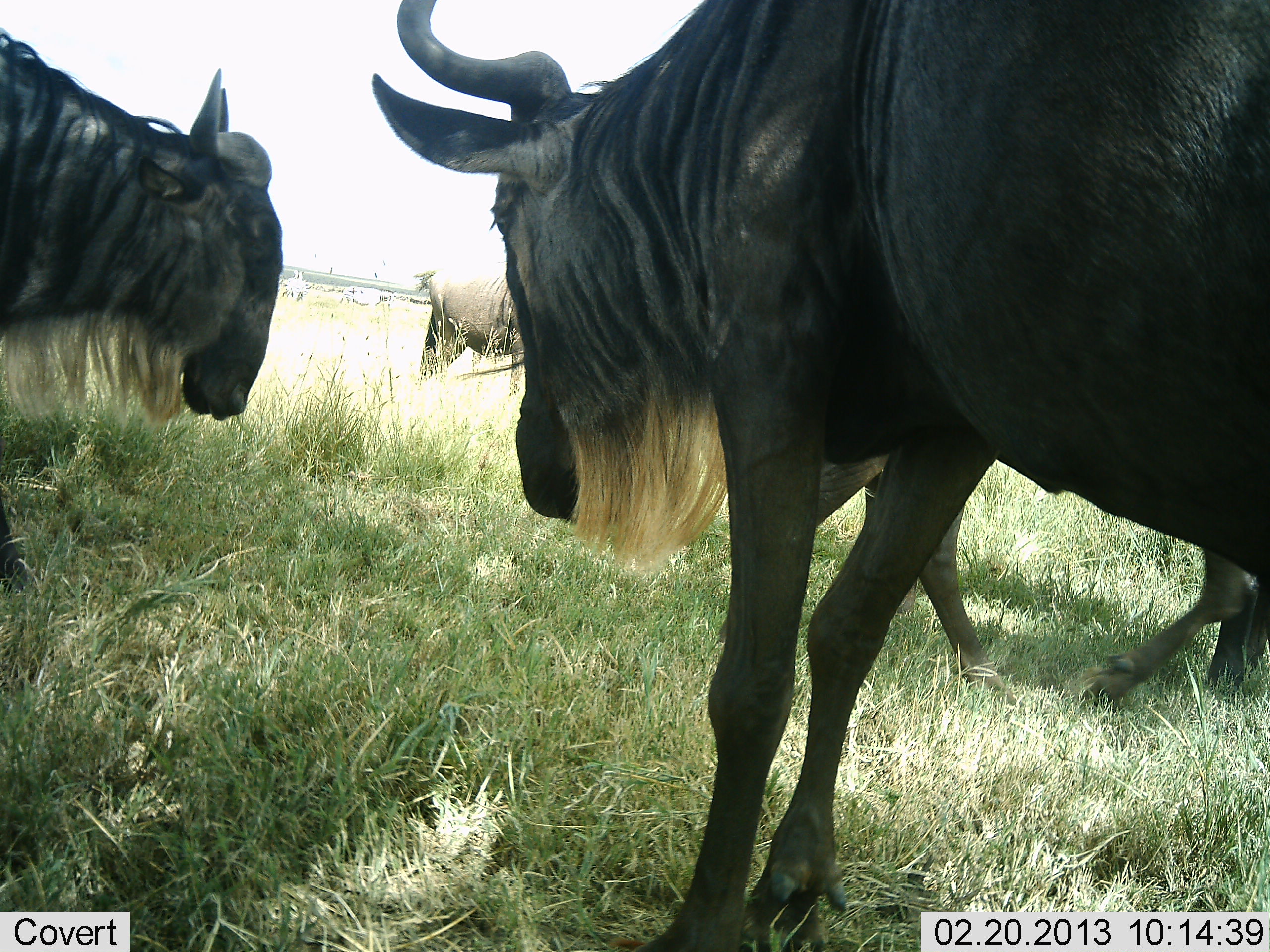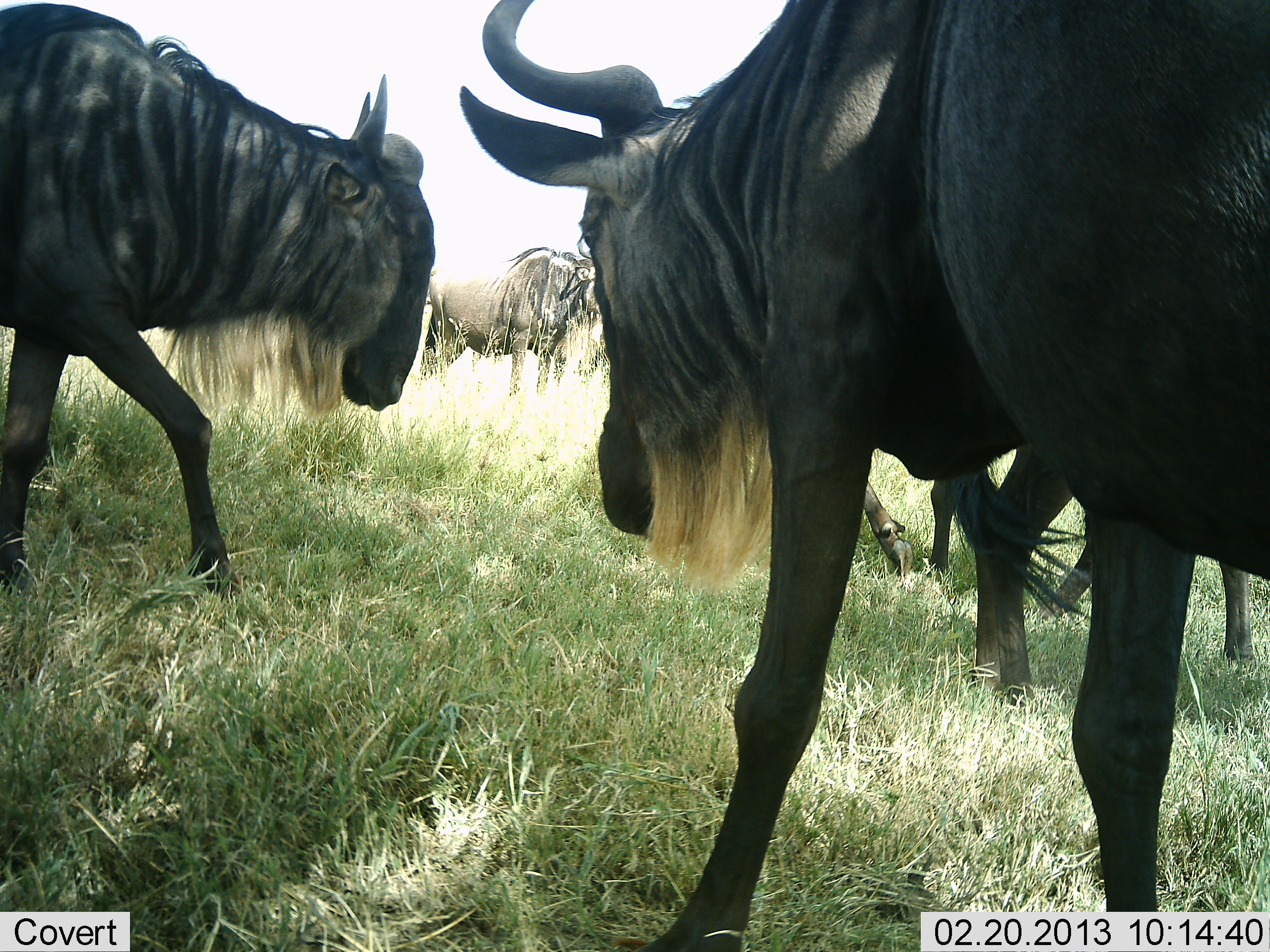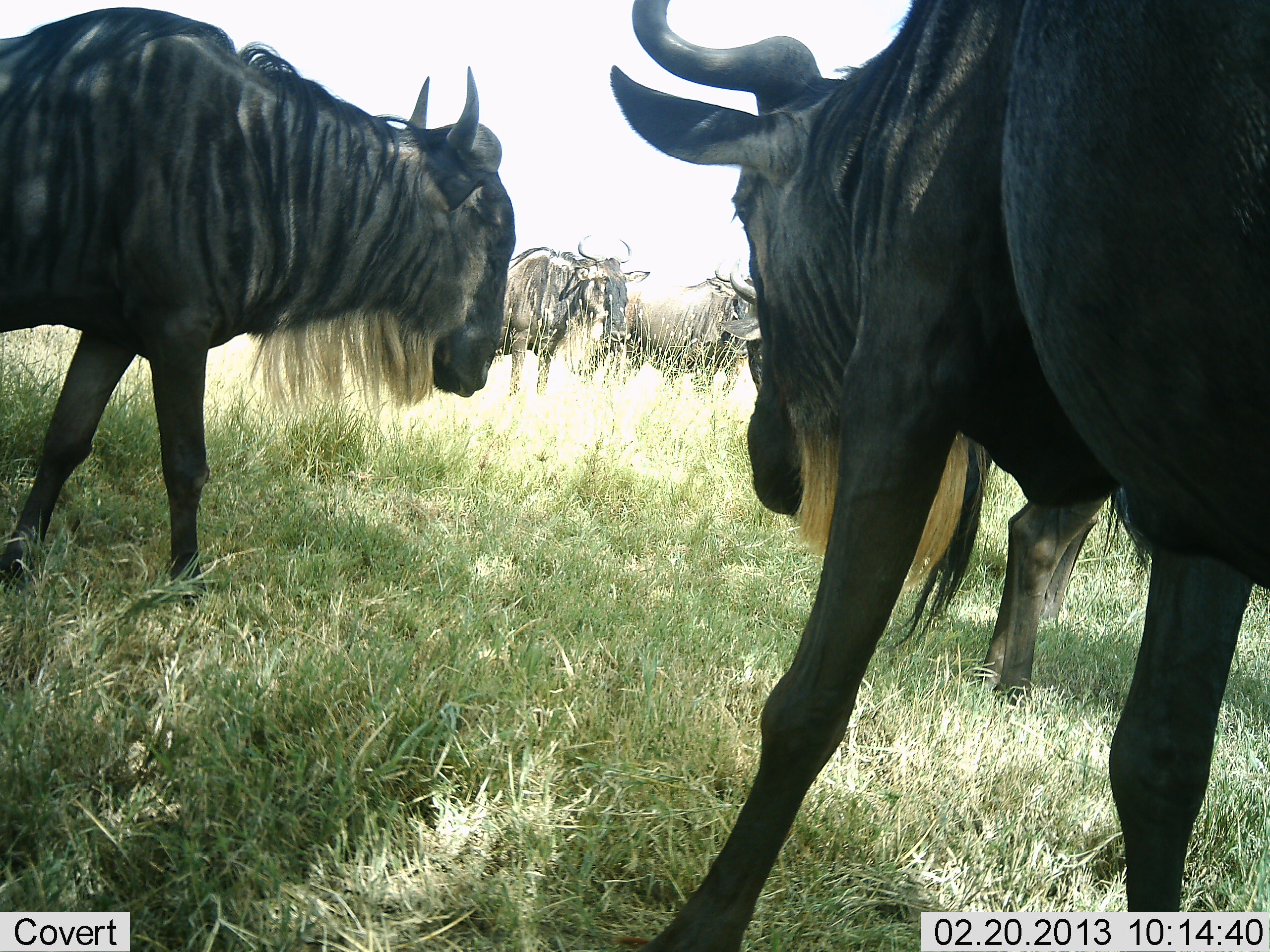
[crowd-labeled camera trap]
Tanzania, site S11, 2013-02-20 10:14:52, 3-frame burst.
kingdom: Animalia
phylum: Chordata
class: Mammalia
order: Artiodactyla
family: Bovidae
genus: Connochaetes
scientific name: Connochaetes taurinus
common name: blue wildebeest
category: wildebeest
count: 5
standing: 74%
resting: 0%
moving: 74%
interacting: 4%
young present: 4%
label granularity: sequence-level